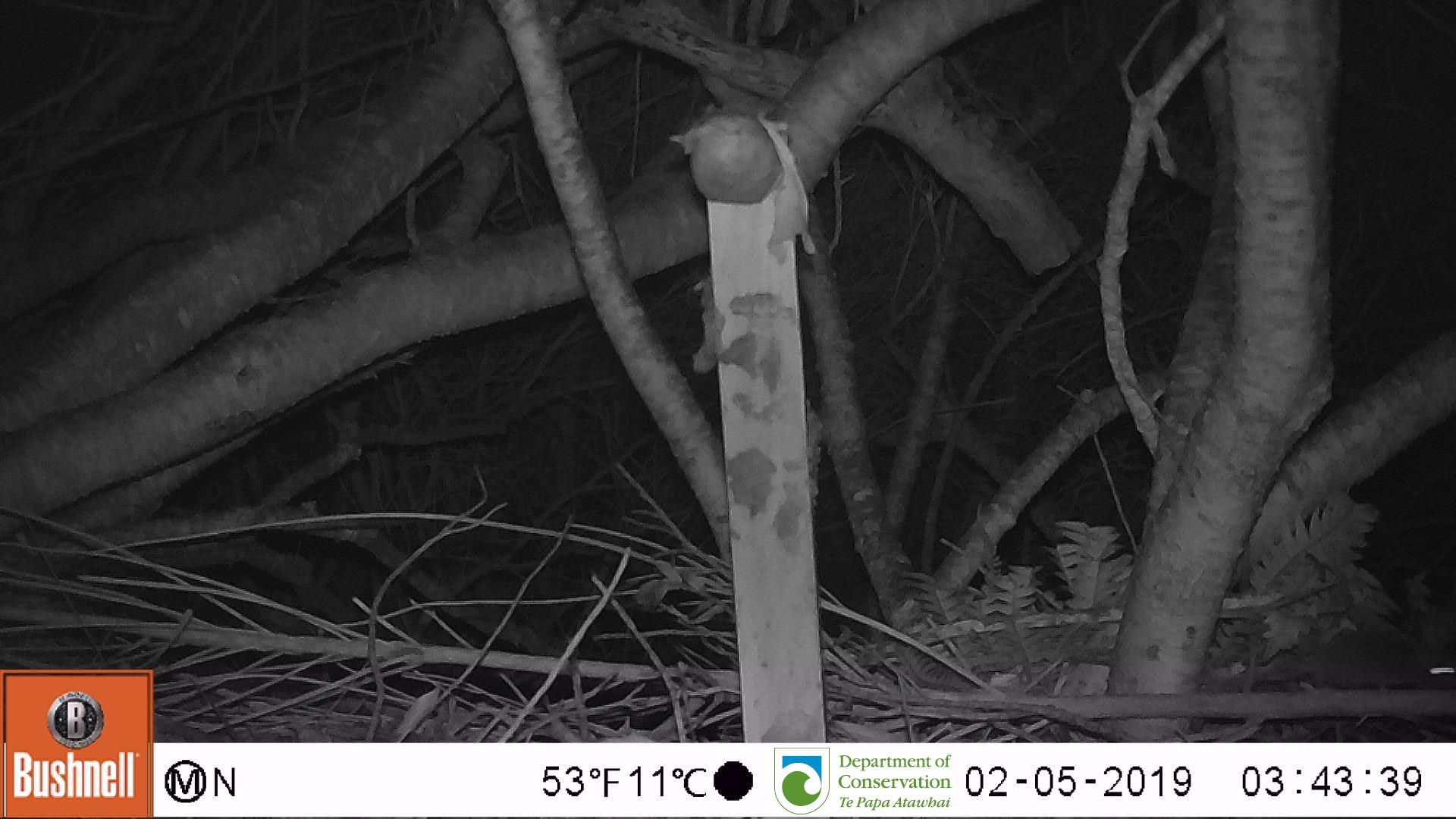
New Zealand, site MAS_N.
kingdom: Animalia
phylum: Chordata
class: Mammalia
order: Rodentia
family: Muridae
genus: Mus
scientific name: Mus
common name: mouse